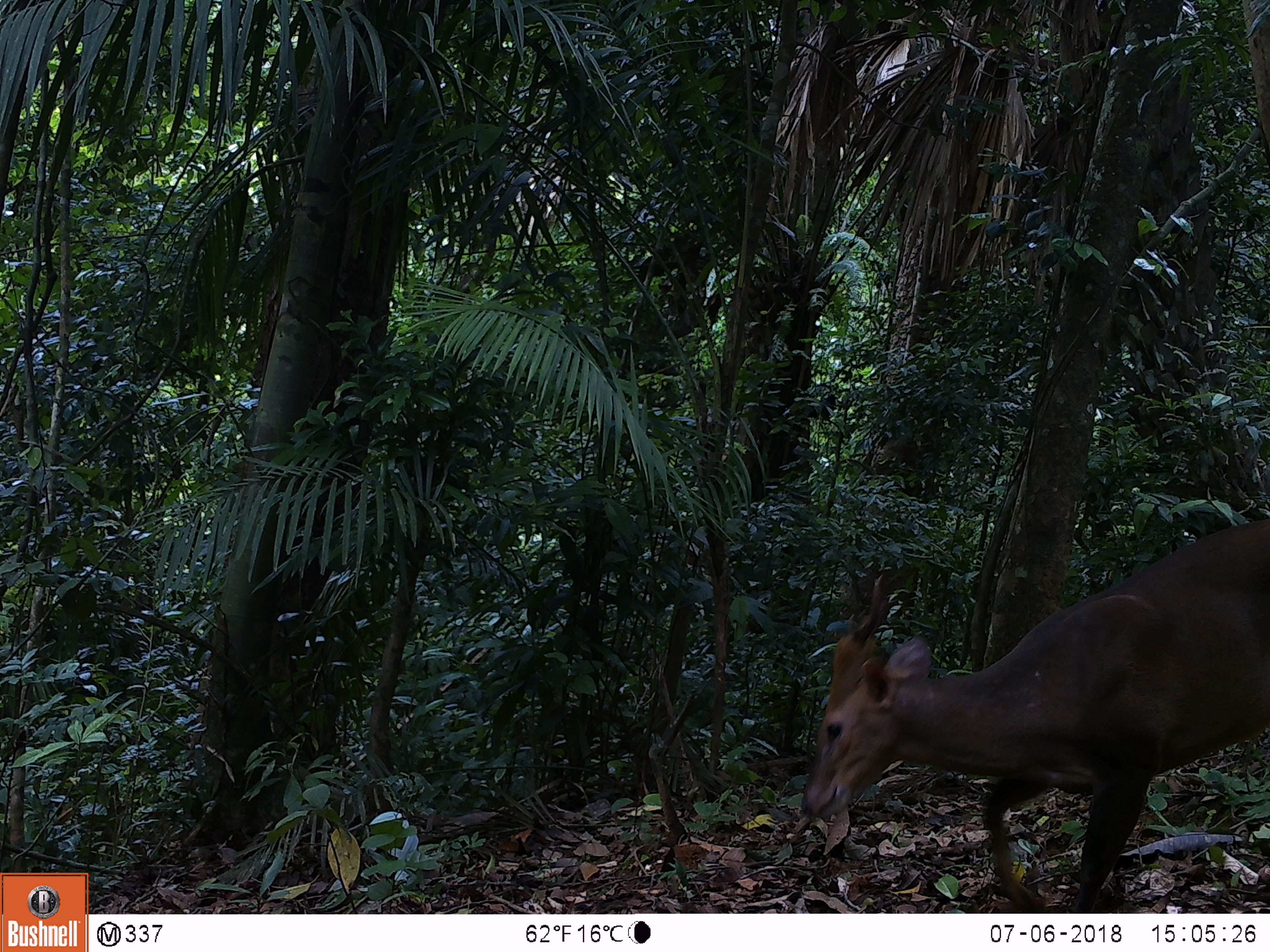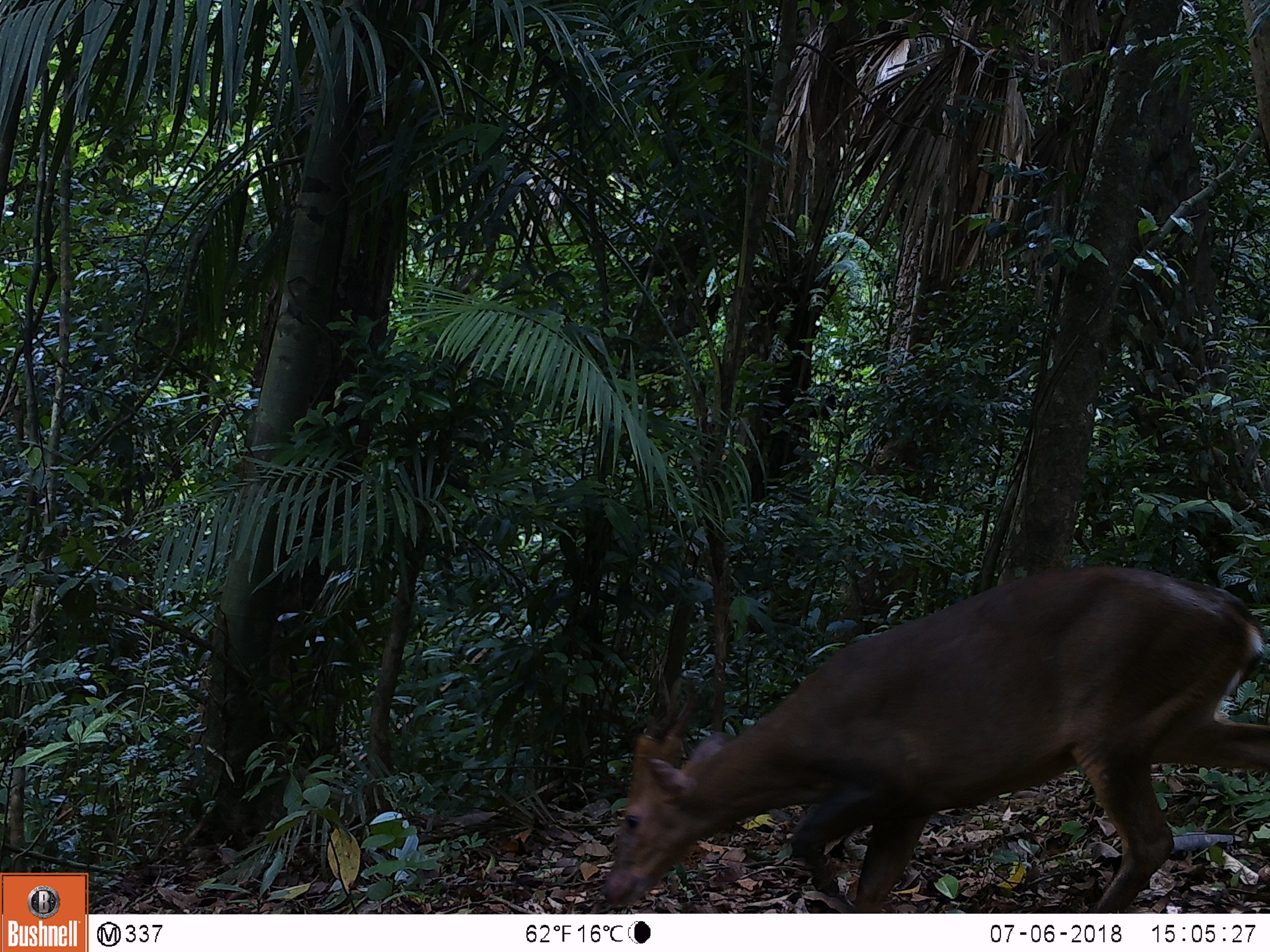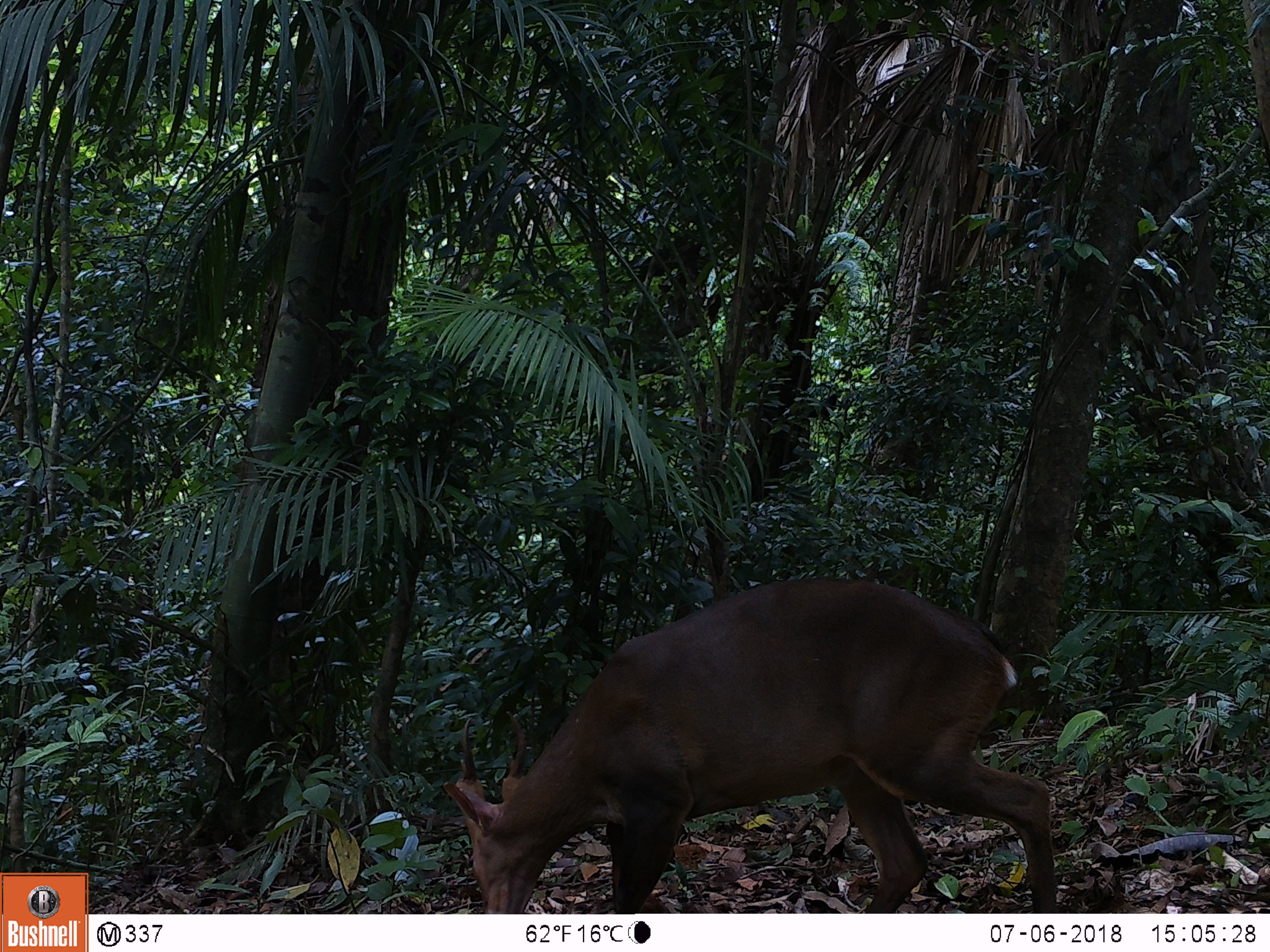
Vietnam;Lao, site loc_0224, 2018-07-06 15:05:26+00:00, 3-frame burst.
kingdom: Animalia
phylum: Chordata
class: Mammalia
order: Artiodactyla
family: Cervidae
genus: Muntiacus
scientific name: Muntiacus vuquangensis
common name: large-antlered muntjac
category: large antlered muntjac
Large antlered muntjac (large-antlered muntjac) (Muntiacus vuquangensis). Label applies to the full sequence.